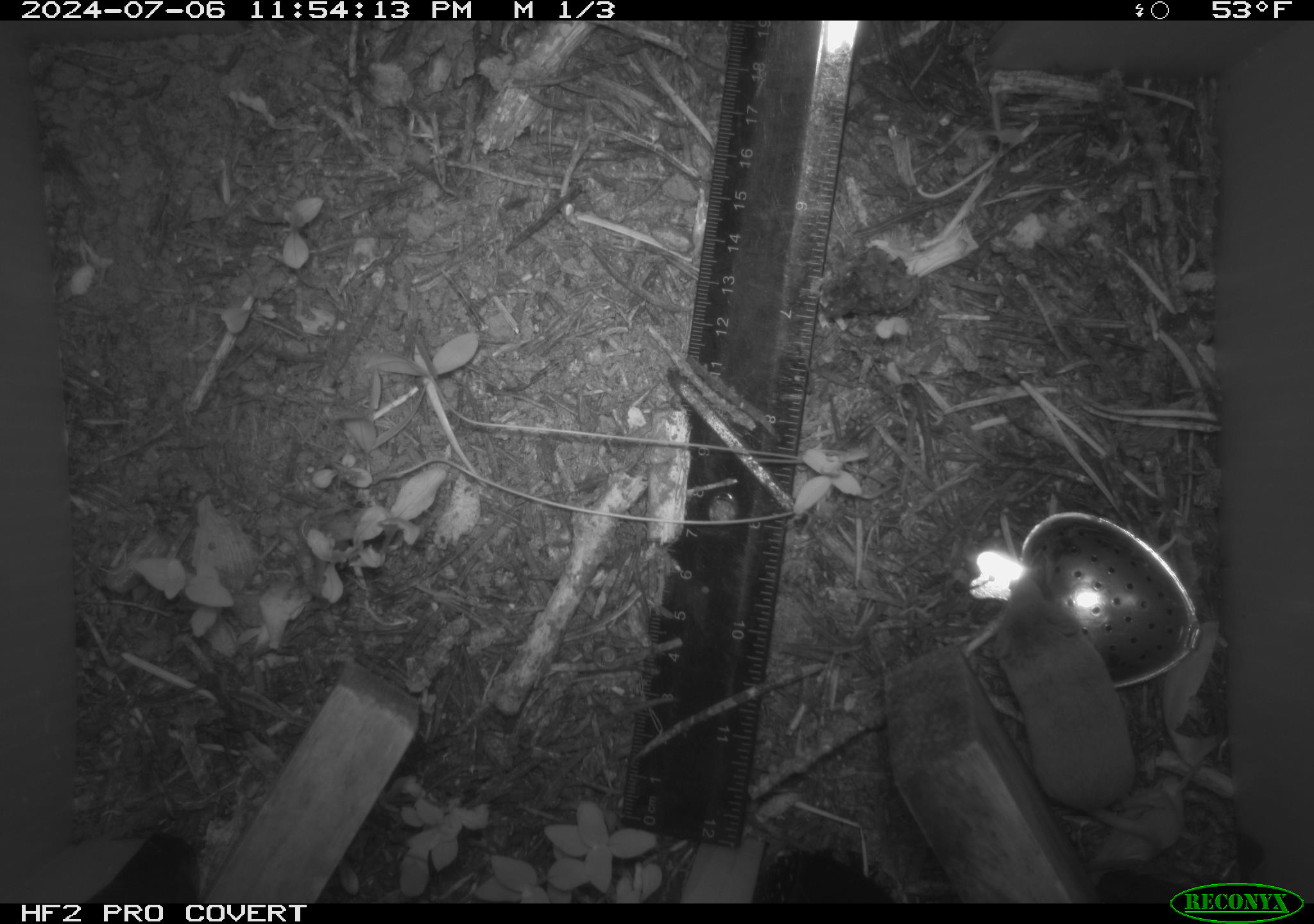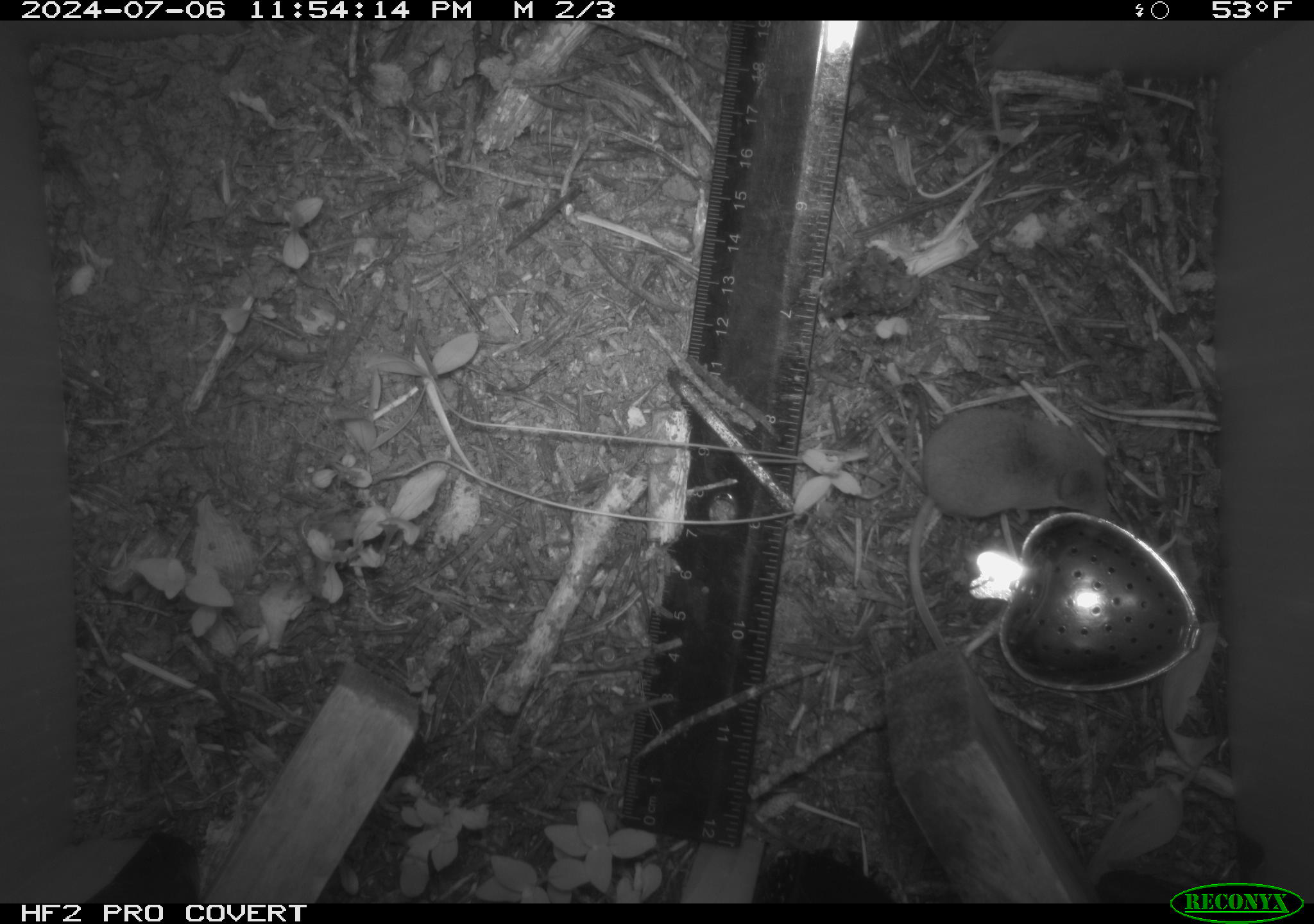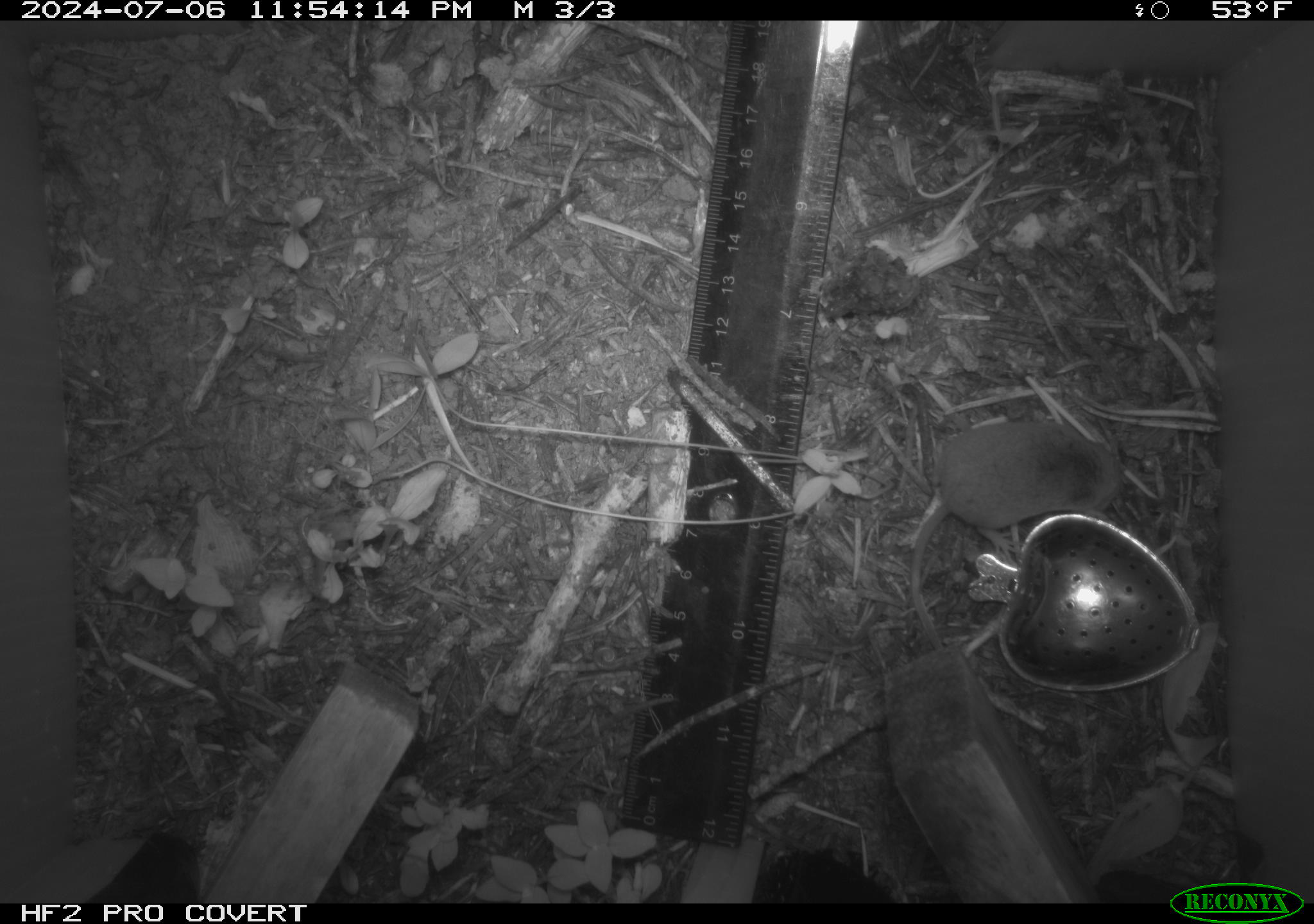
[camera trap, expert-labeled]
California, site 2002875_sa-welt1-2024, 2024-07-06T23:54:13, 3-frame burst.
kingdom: Animalia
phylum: Chordata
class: Mammalia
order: Eulipotyphla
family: Soricidae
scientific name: Soricidae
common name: shrews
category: soricidae family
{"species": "soricidae family (shrews) (Soricidae)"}